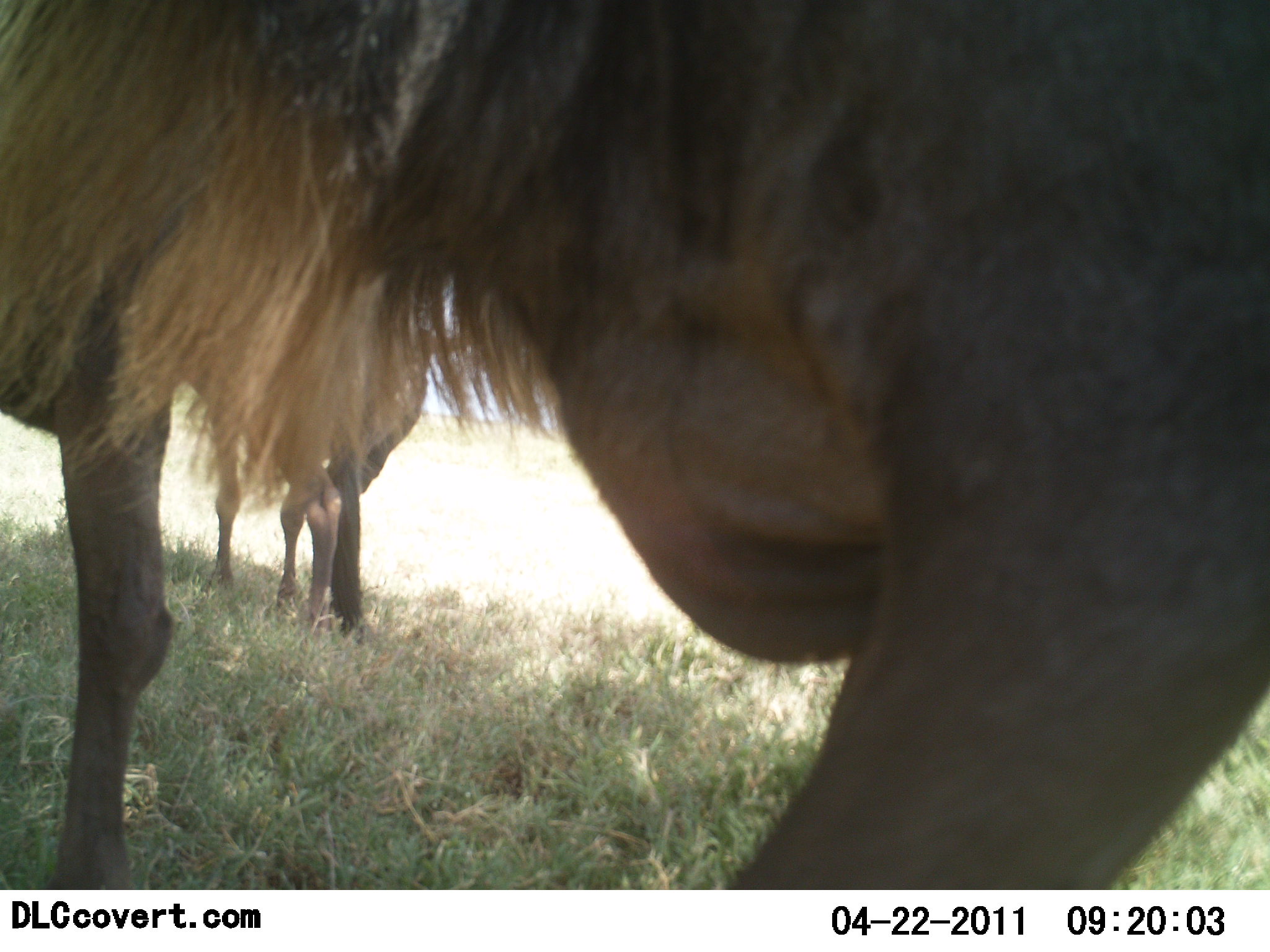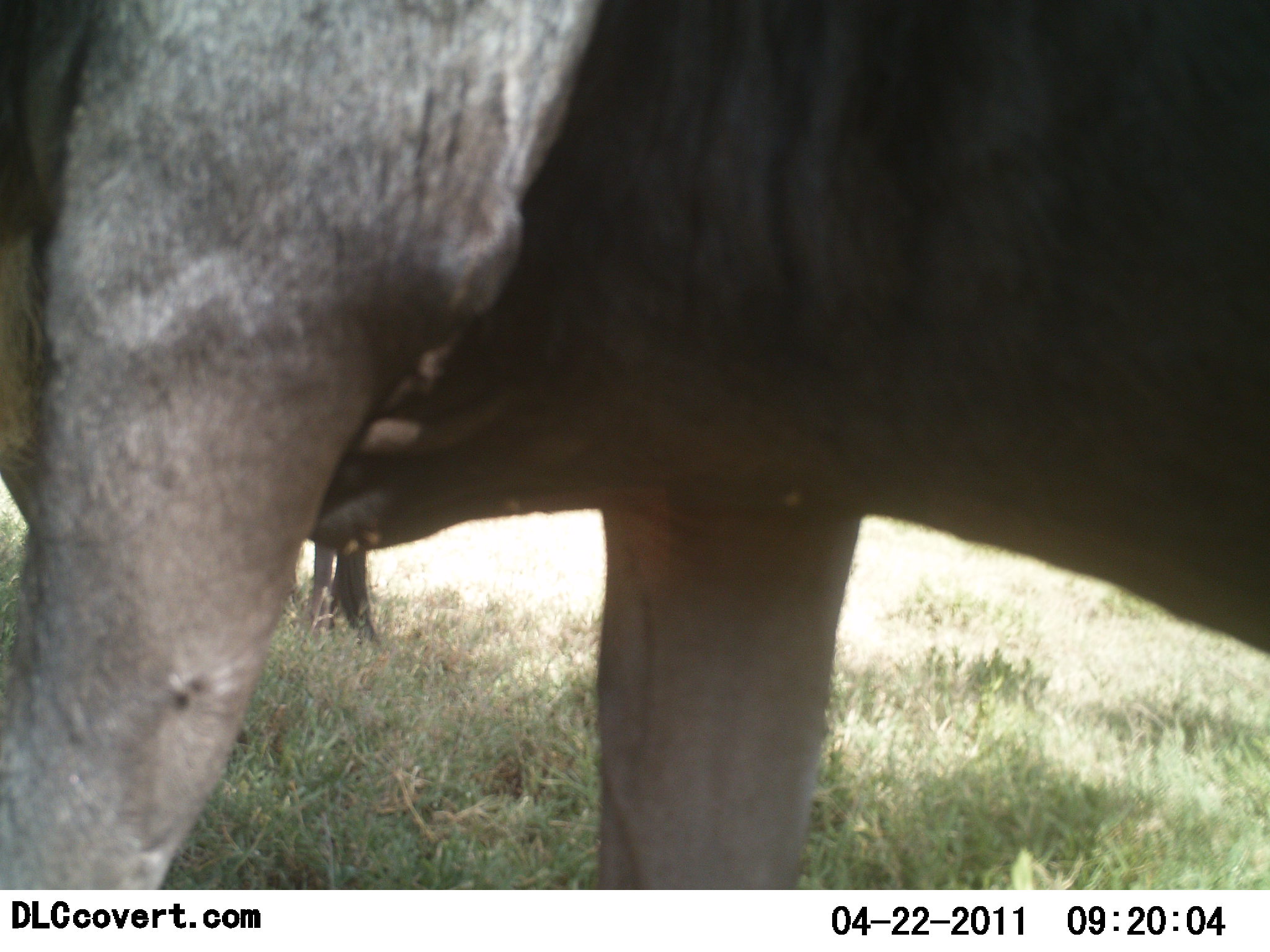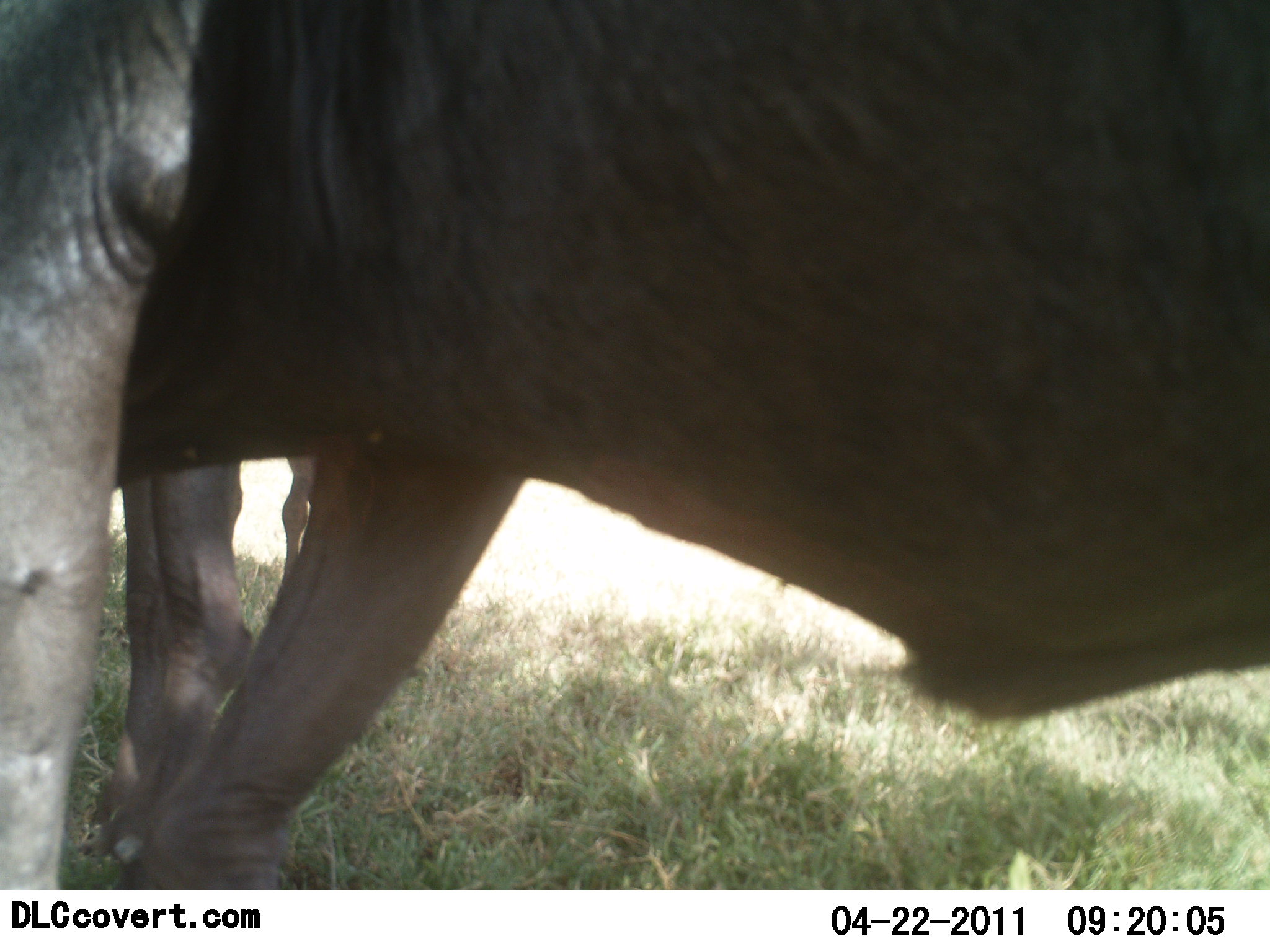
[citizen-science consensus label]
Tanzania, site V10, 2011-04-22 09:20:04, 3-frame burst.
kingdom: Animalia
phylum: Chordata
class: Mammalia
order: Artiodactyla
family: Bovidae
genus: Connochaetes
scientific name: Connochaetes taurinus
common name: blue wildebeest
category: wildebeest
Wildebeest (blue wildebeest) (Connochaetes taurinus), count 2. Behavior (volunteer vote fractions): standing 60%, resting 0%, moving 40%, interacting 0%. Young present (vote fraction): 0%. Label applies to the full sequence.